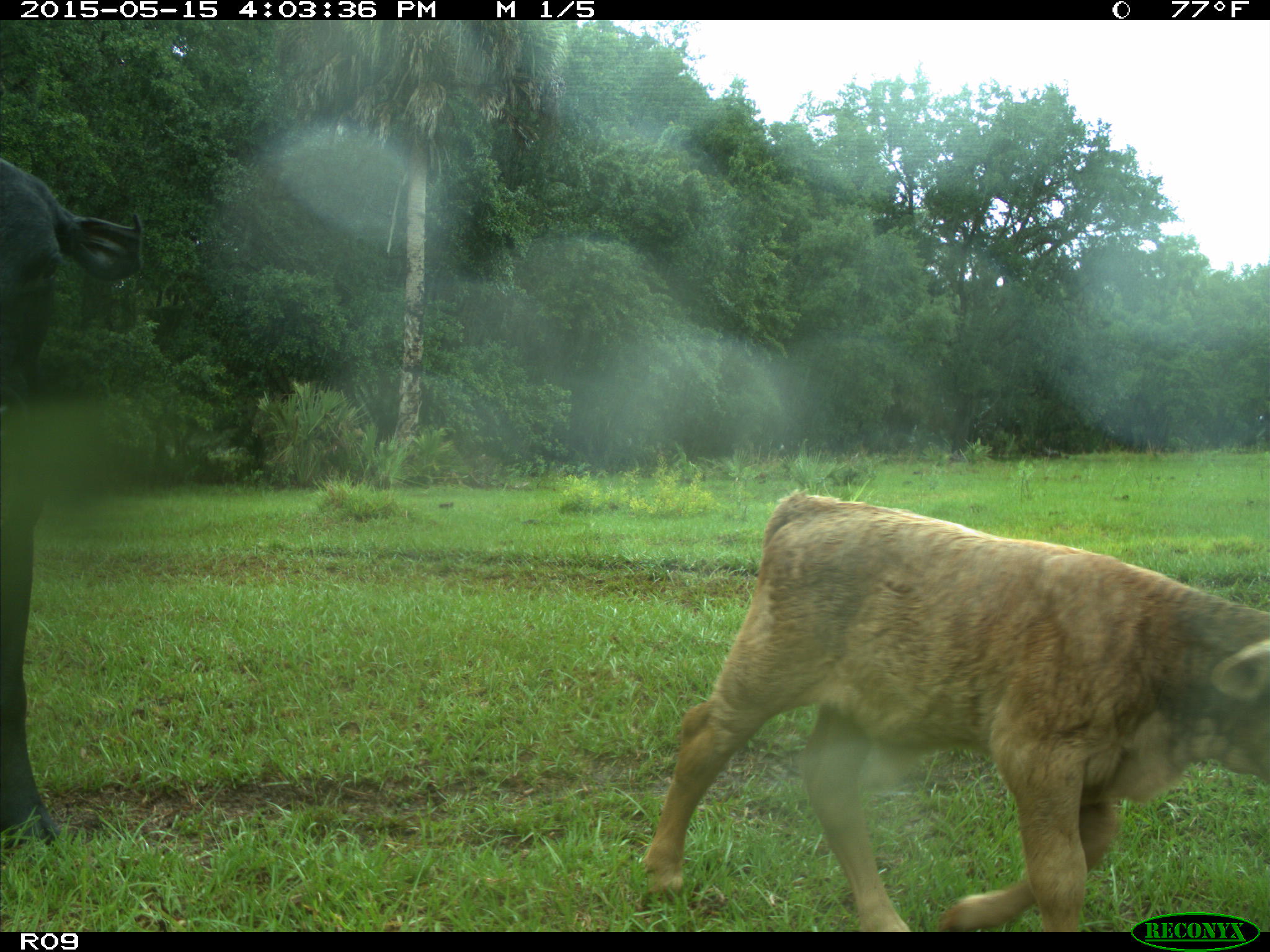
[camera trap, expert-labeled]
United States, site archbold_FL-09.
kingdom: Animalia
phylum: Chordata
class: Mammalia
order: Artiodactyla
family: Bovidae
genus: Bos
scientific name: Bos taurus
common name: domestic cow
Bos taurus (domestic cow).